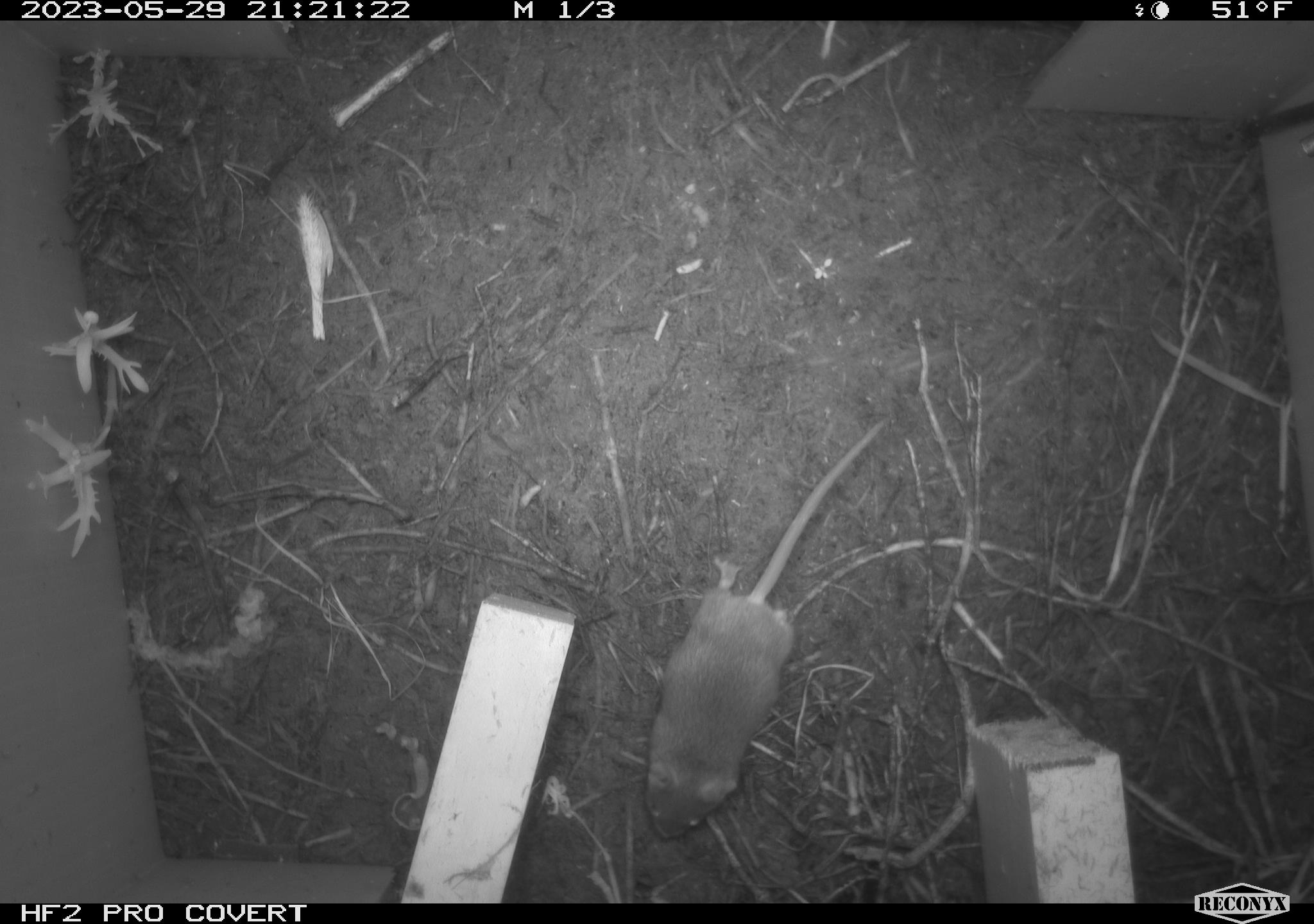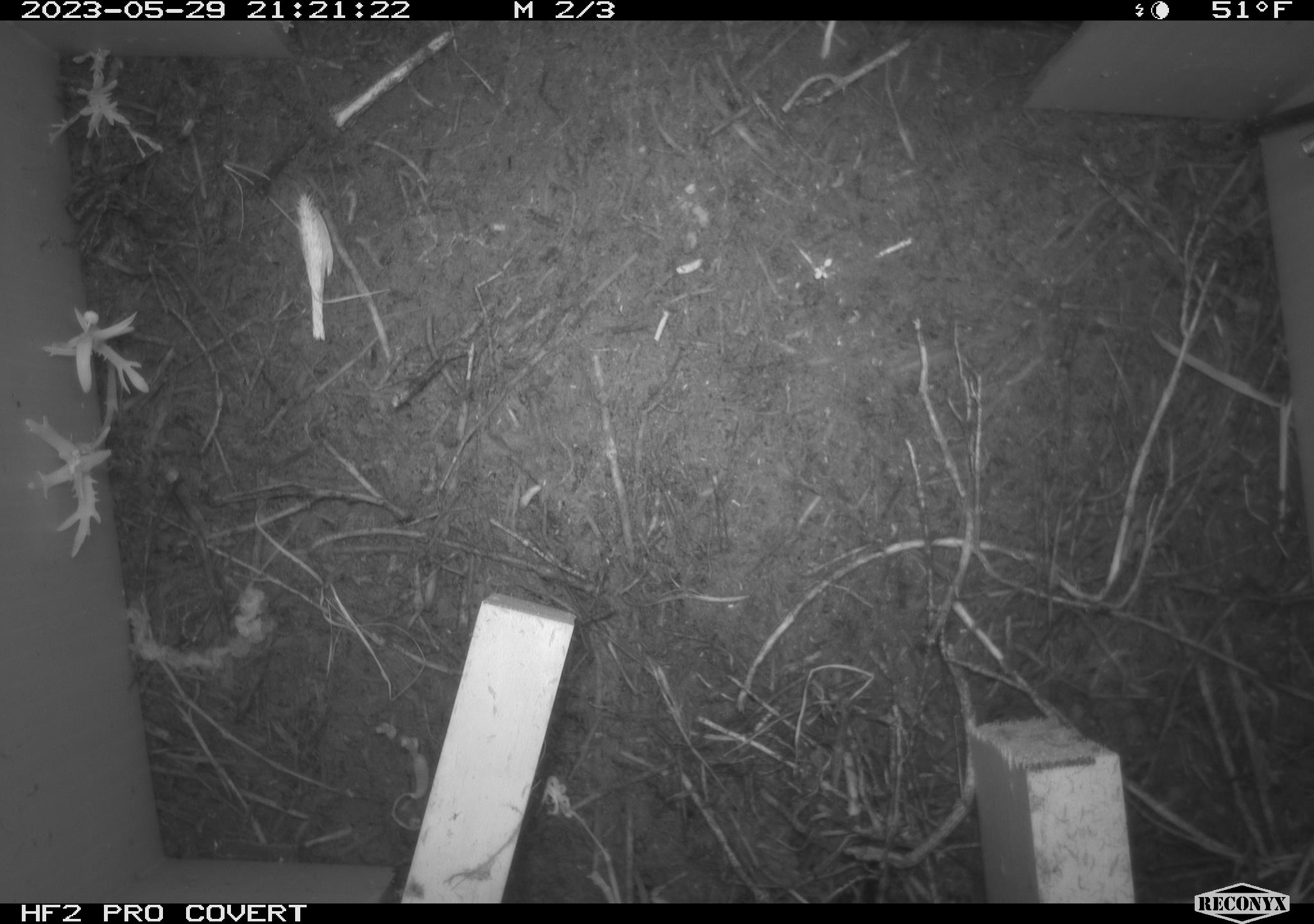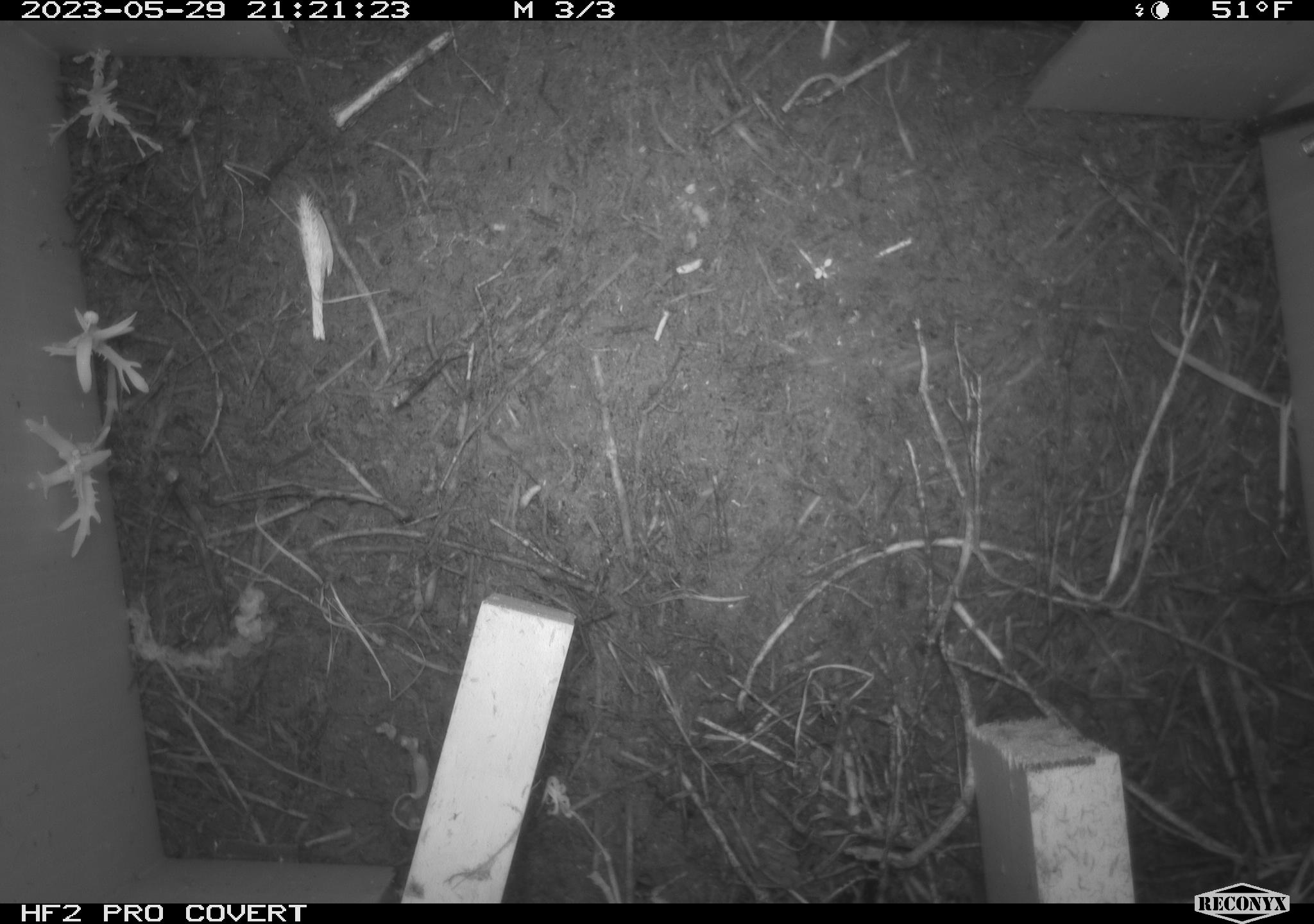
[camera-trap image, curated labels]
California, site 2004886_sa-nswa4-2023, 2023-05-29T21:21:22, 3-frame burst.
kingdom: Animalia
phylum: Chordata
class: Mammalia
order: Rodentia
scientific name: Rodentia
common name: mouse species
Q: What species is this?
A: Mouse species (Rodentia).